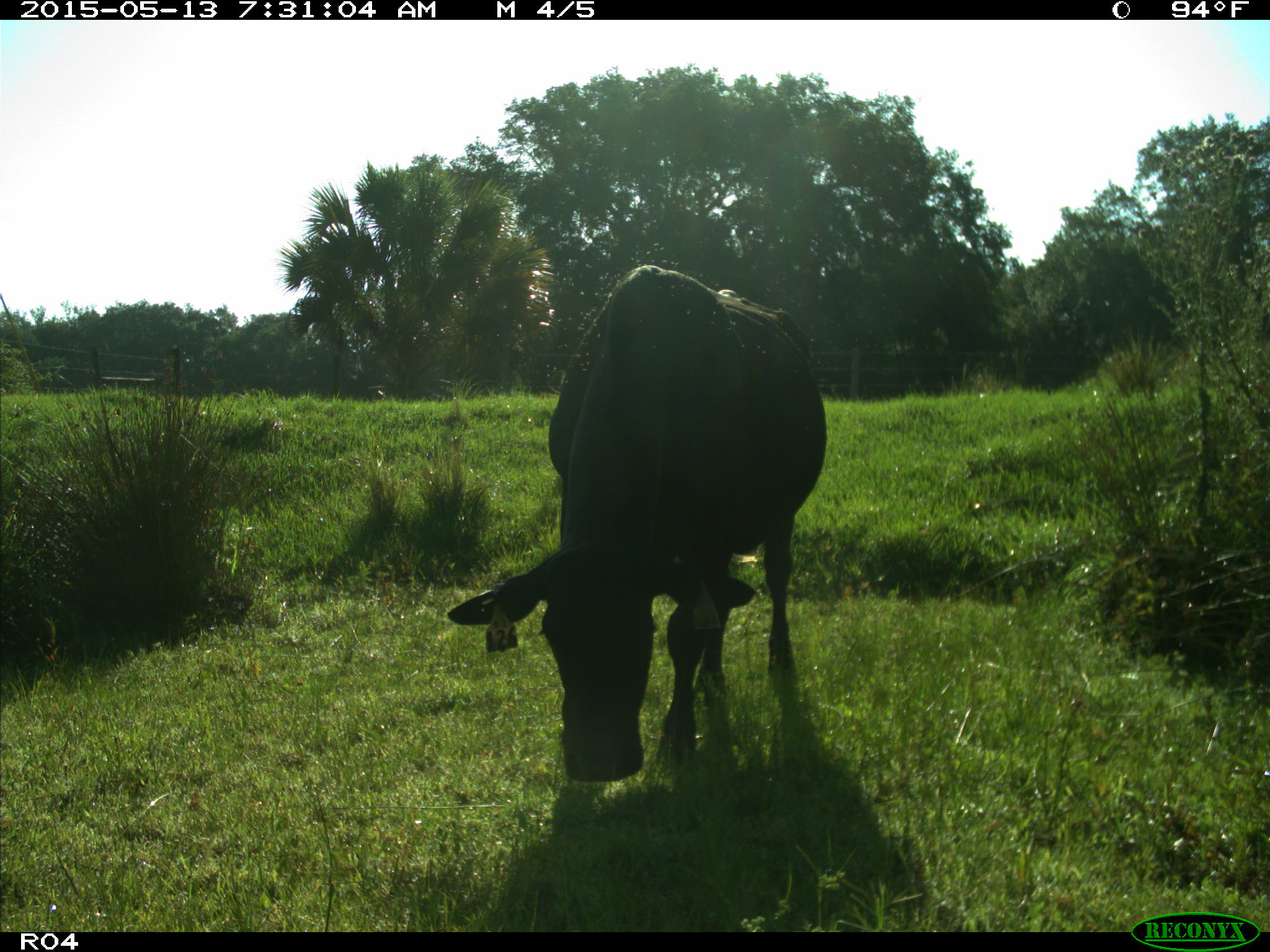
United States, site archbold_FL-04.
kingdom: Animalia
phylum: Chordata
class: Mammalia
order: Artiodactyla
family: Bovidae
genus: Bos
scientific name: Bos taurus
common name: domestic cow